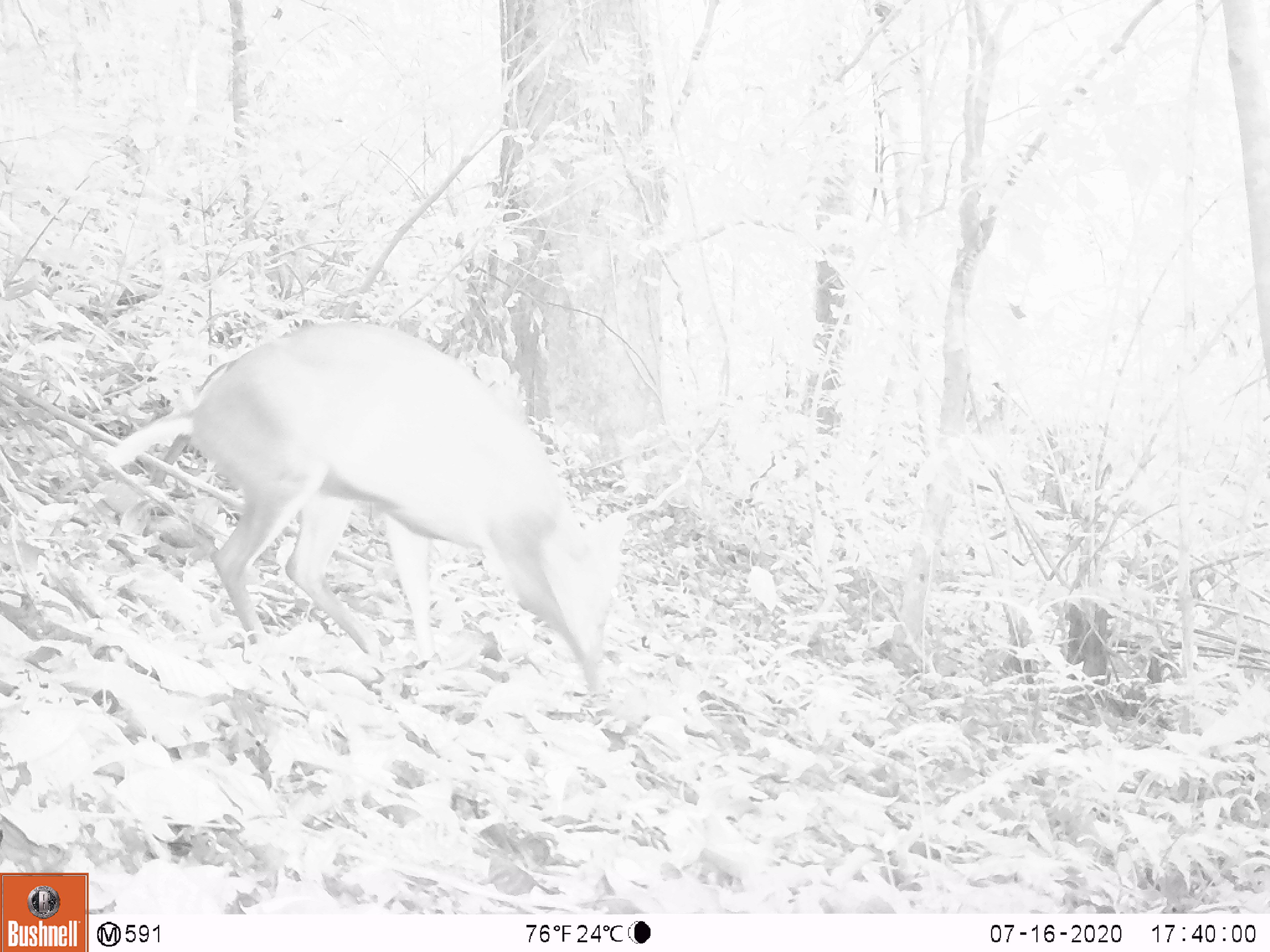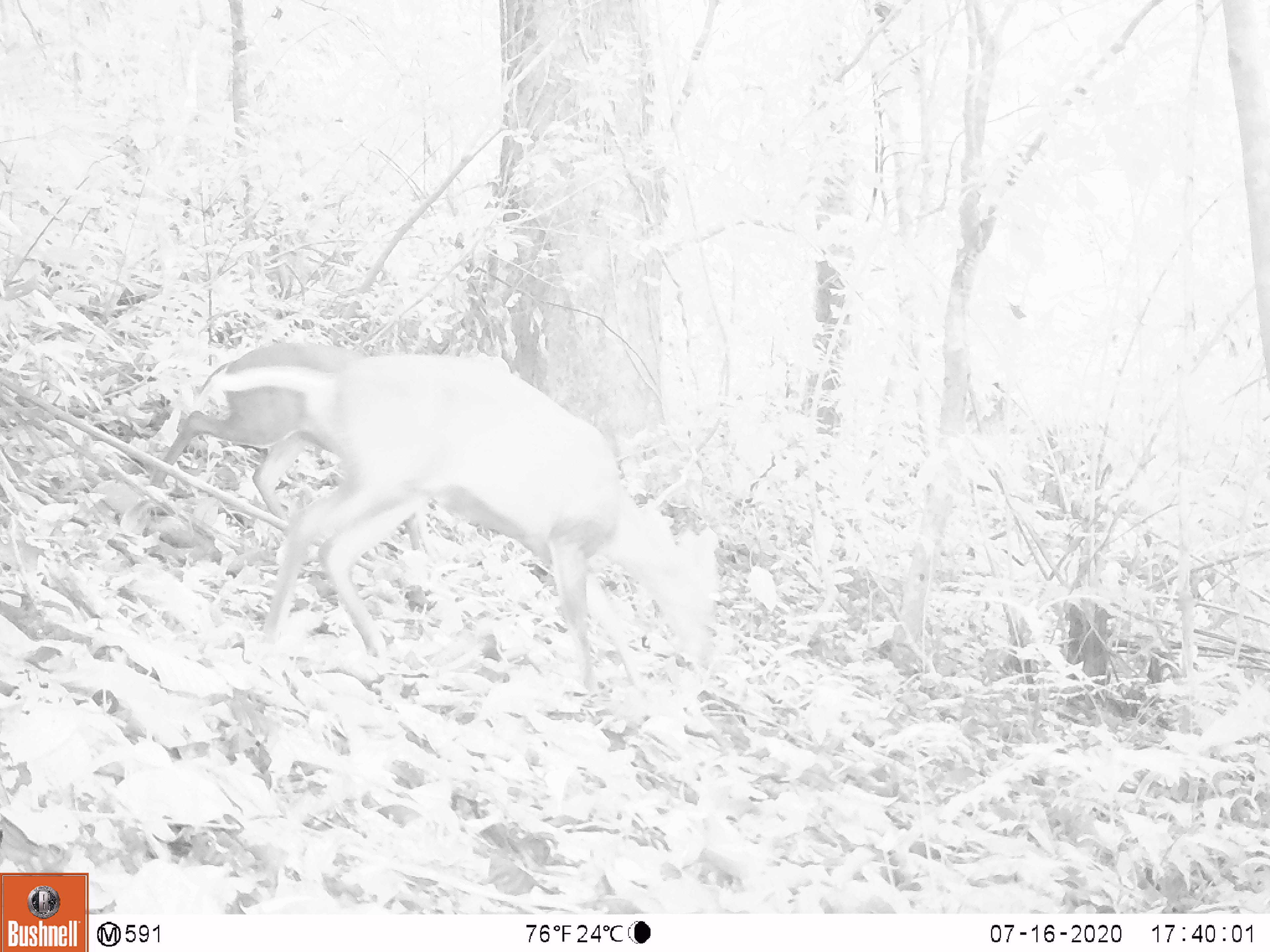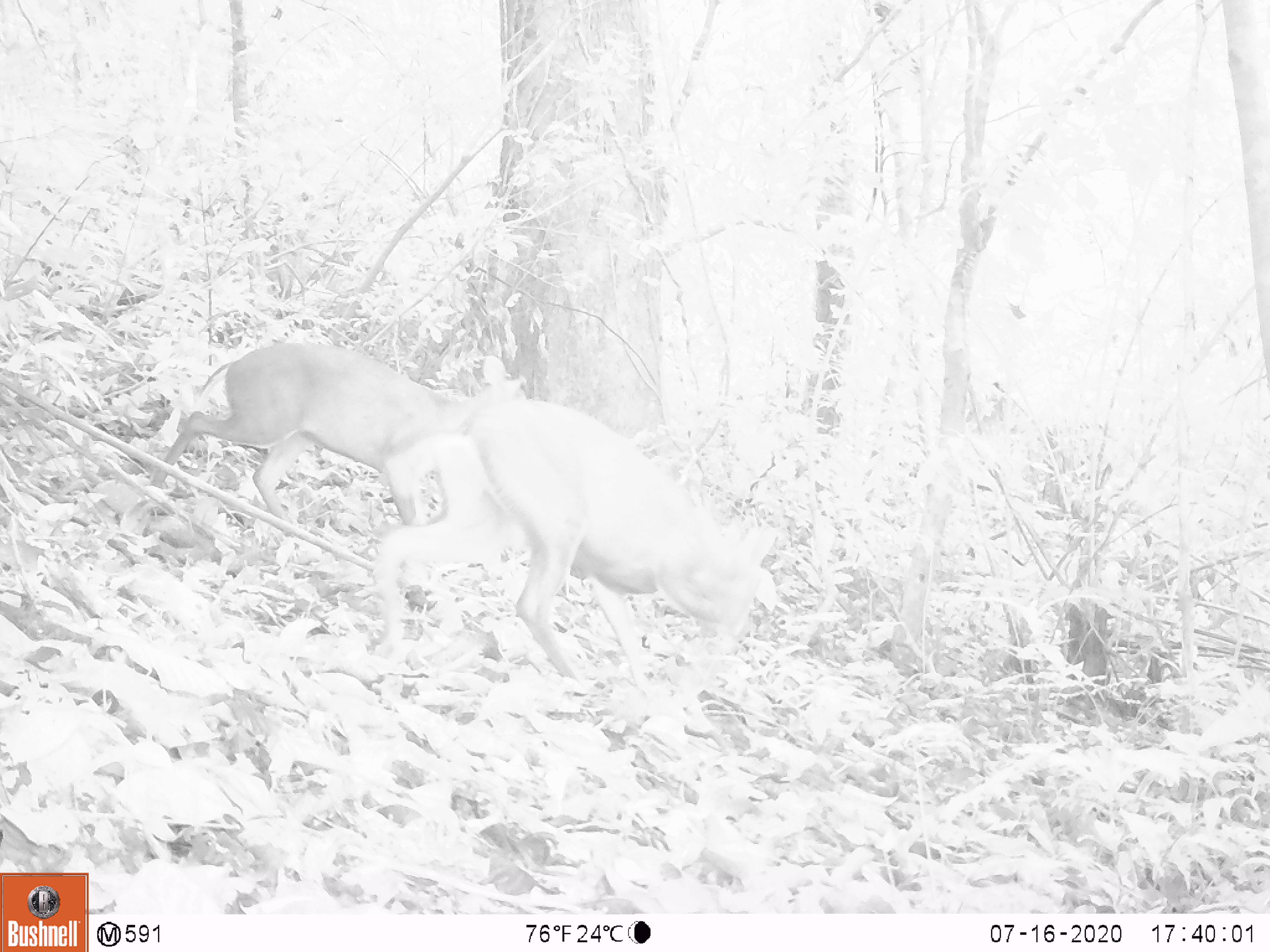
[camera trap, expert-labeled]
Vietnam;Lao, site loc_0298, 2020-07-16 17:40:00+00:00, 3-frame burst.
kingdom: Animalia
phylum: Chordata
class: Mammalia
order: Artiodactyla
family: Cervidae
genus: Muntiacus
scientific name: Muntiacus rooseveltorum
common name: roosevelt's muntjac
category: roosevelts muntjac group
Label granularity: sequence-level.